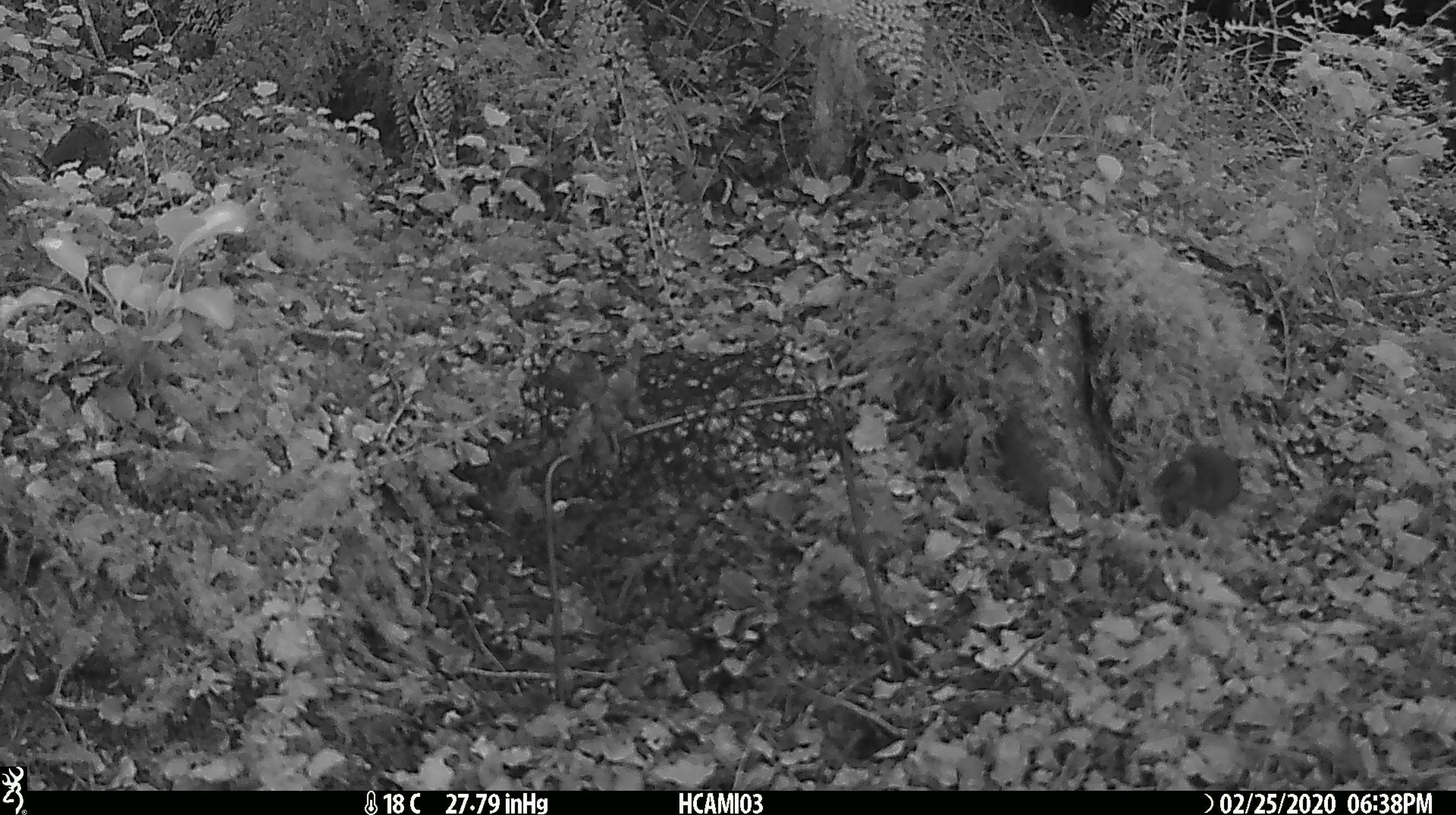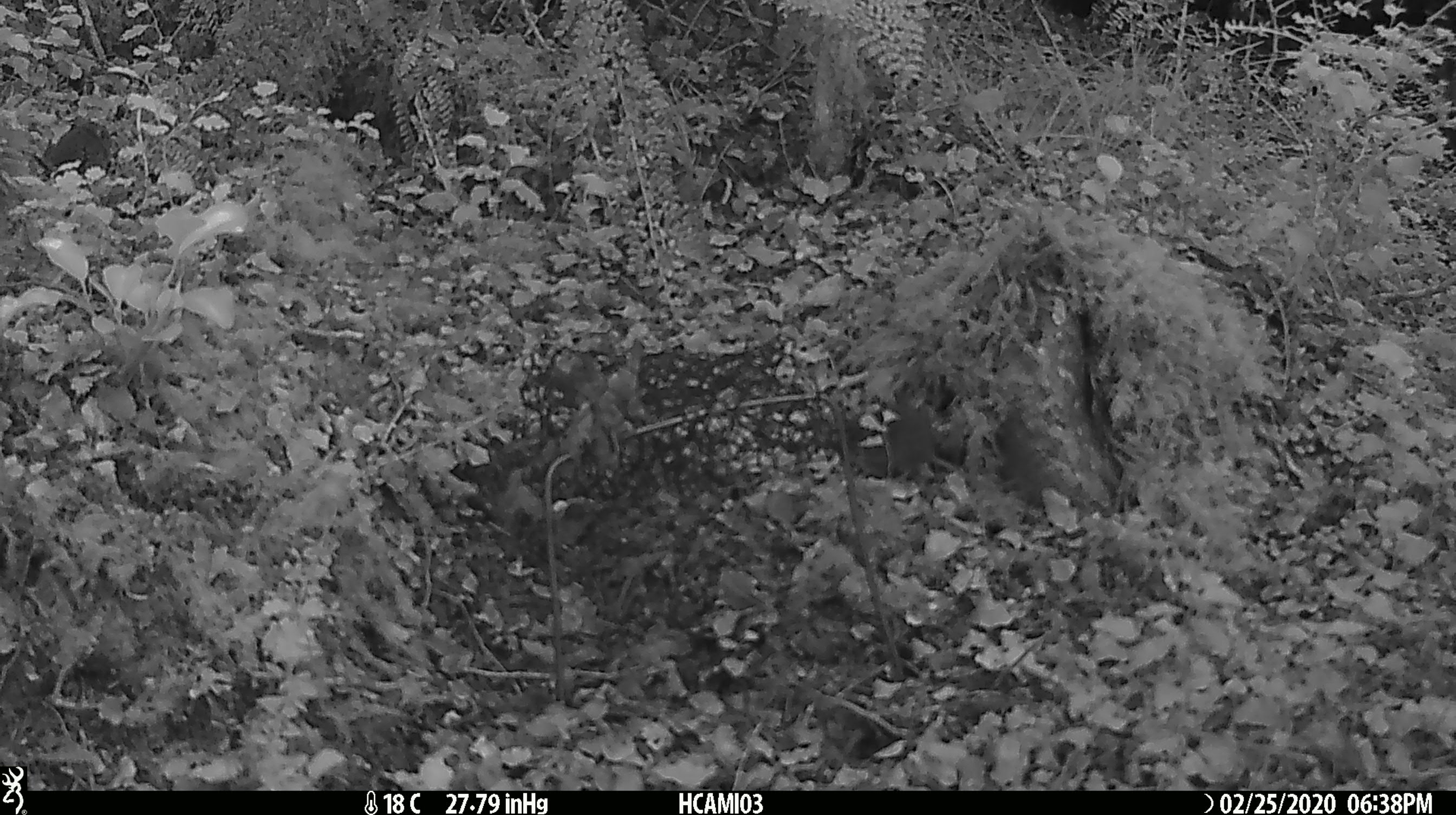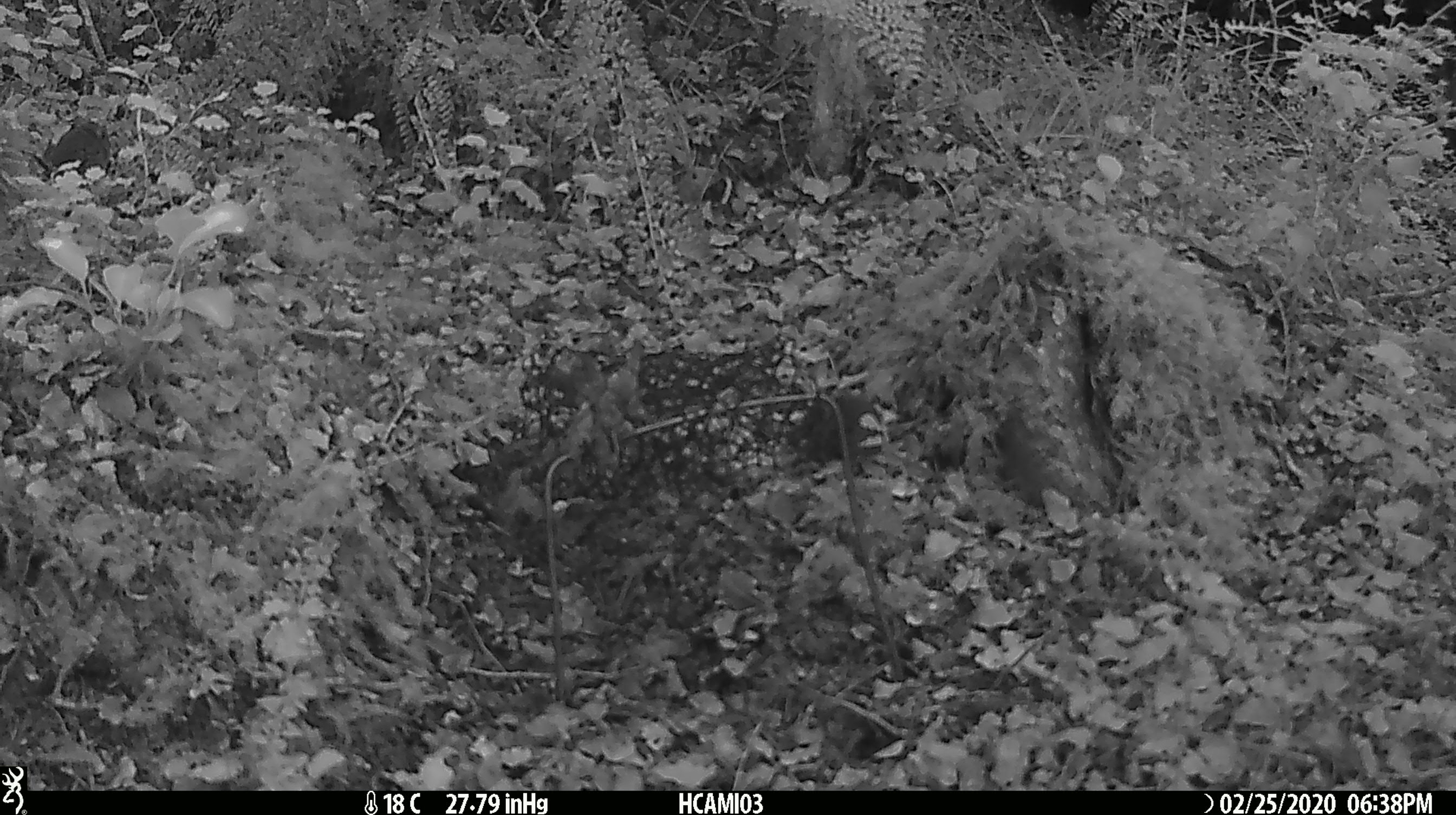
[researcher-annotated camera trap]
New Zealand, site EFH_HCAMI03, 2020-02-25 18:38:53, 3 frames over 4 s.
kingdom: Animalia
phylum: Chordata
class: Mammalia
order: Rodentia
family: Muridae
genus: Mus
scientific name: Mus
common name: mouse